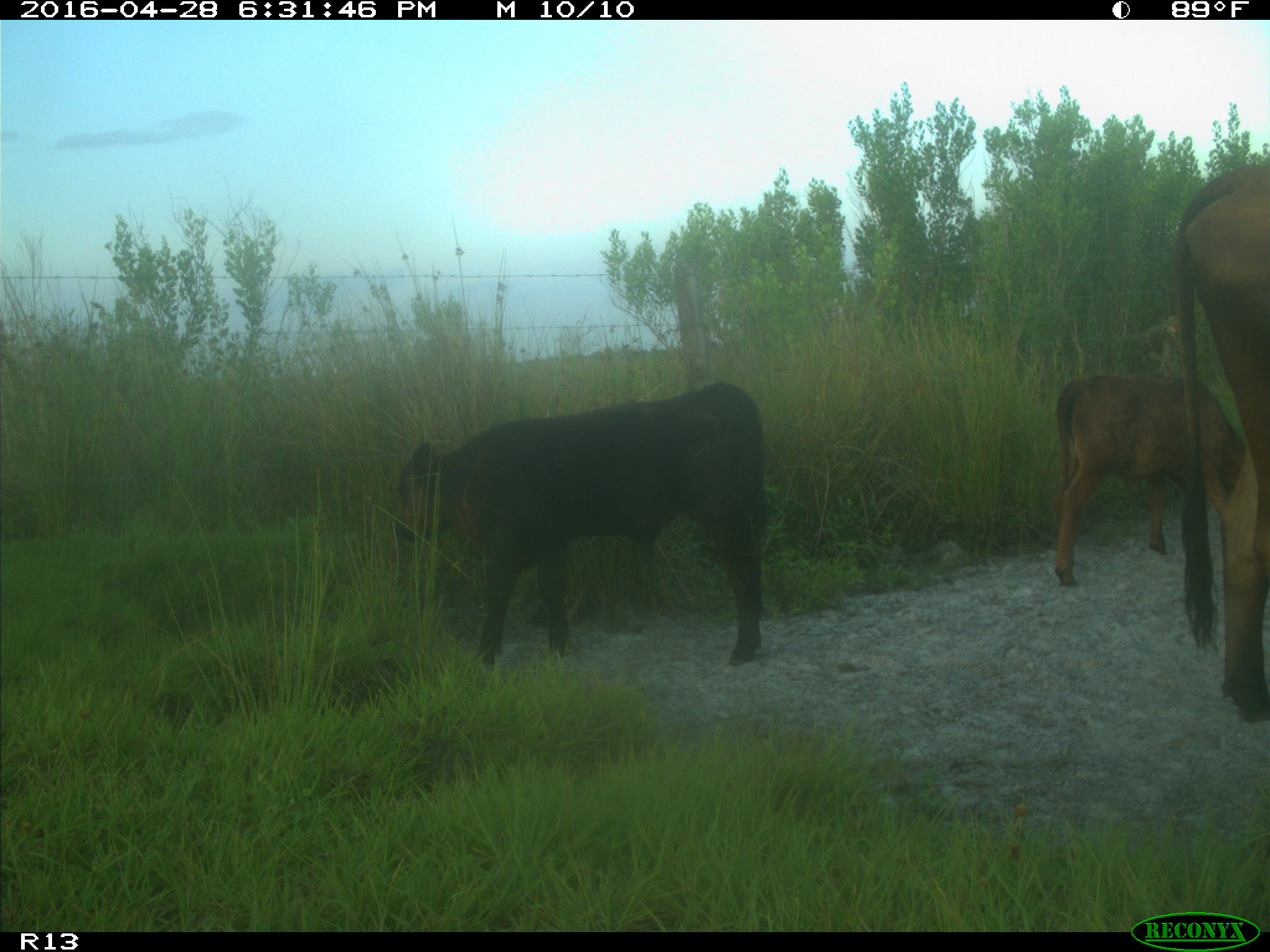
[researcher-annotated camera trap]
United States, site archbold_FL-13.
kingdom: Animalia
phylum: Chordata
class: Mammalia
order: Artiodactyla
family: Bovidae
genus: Bos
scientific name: Bos taurus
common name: domestic cow